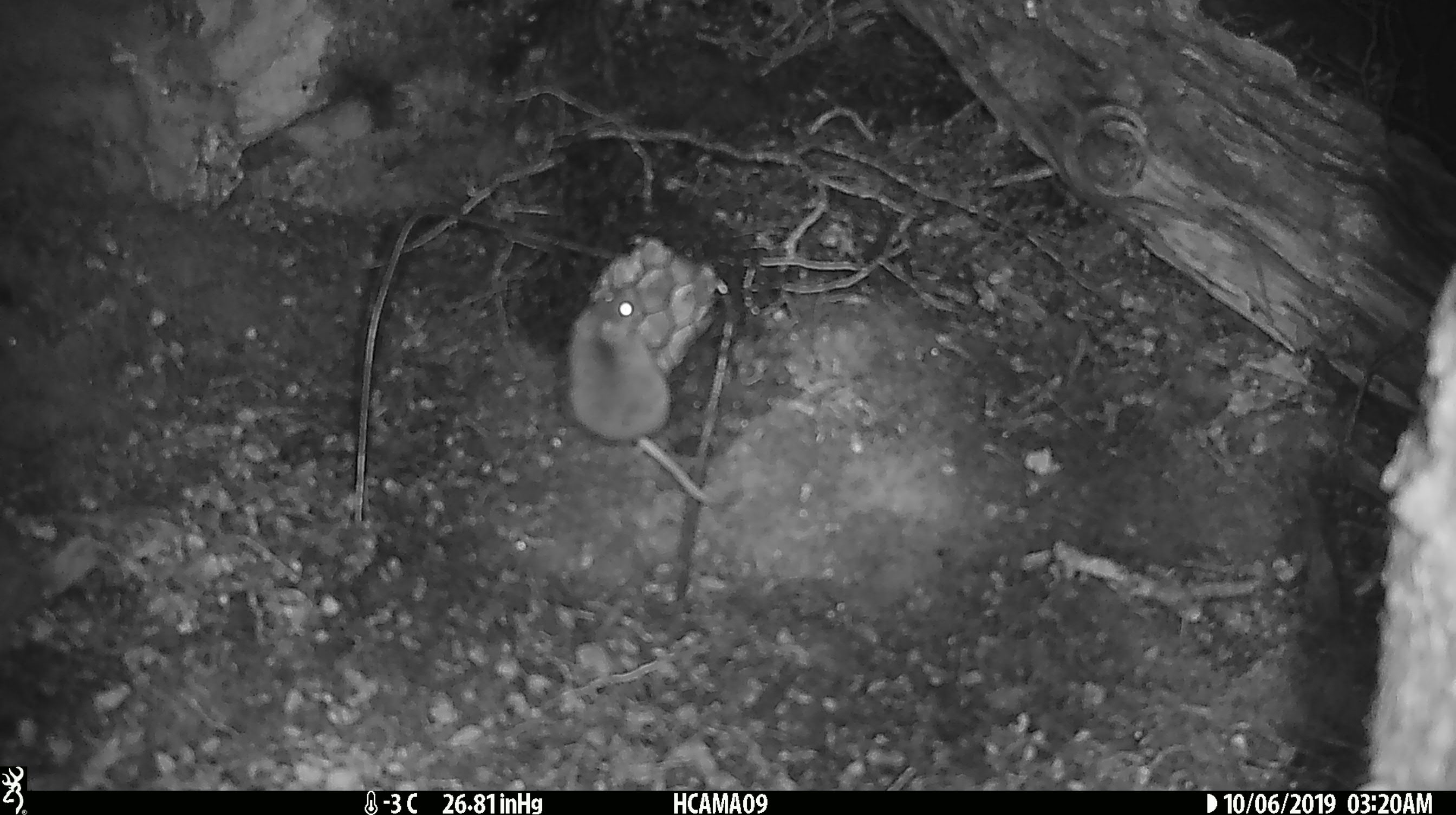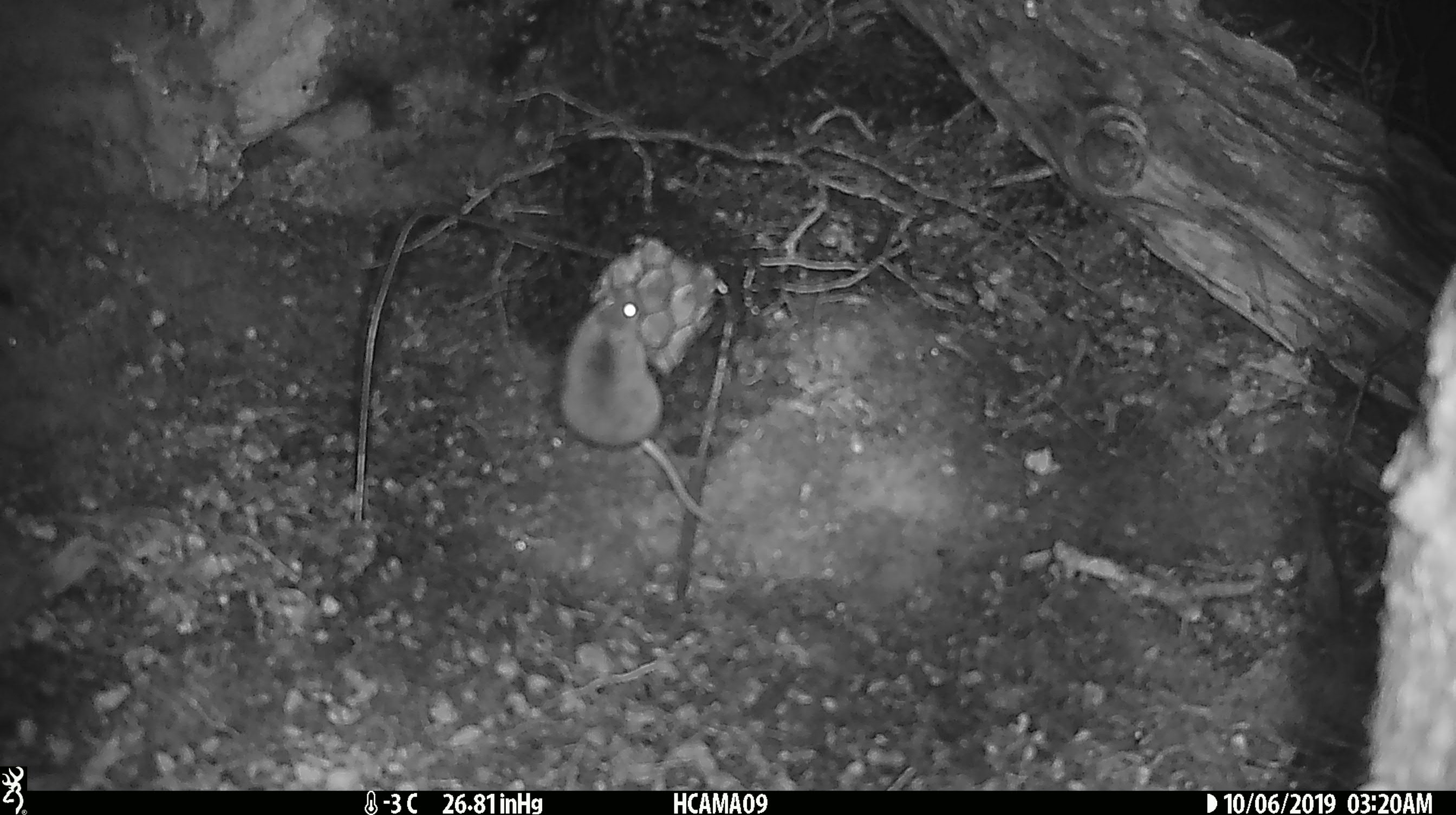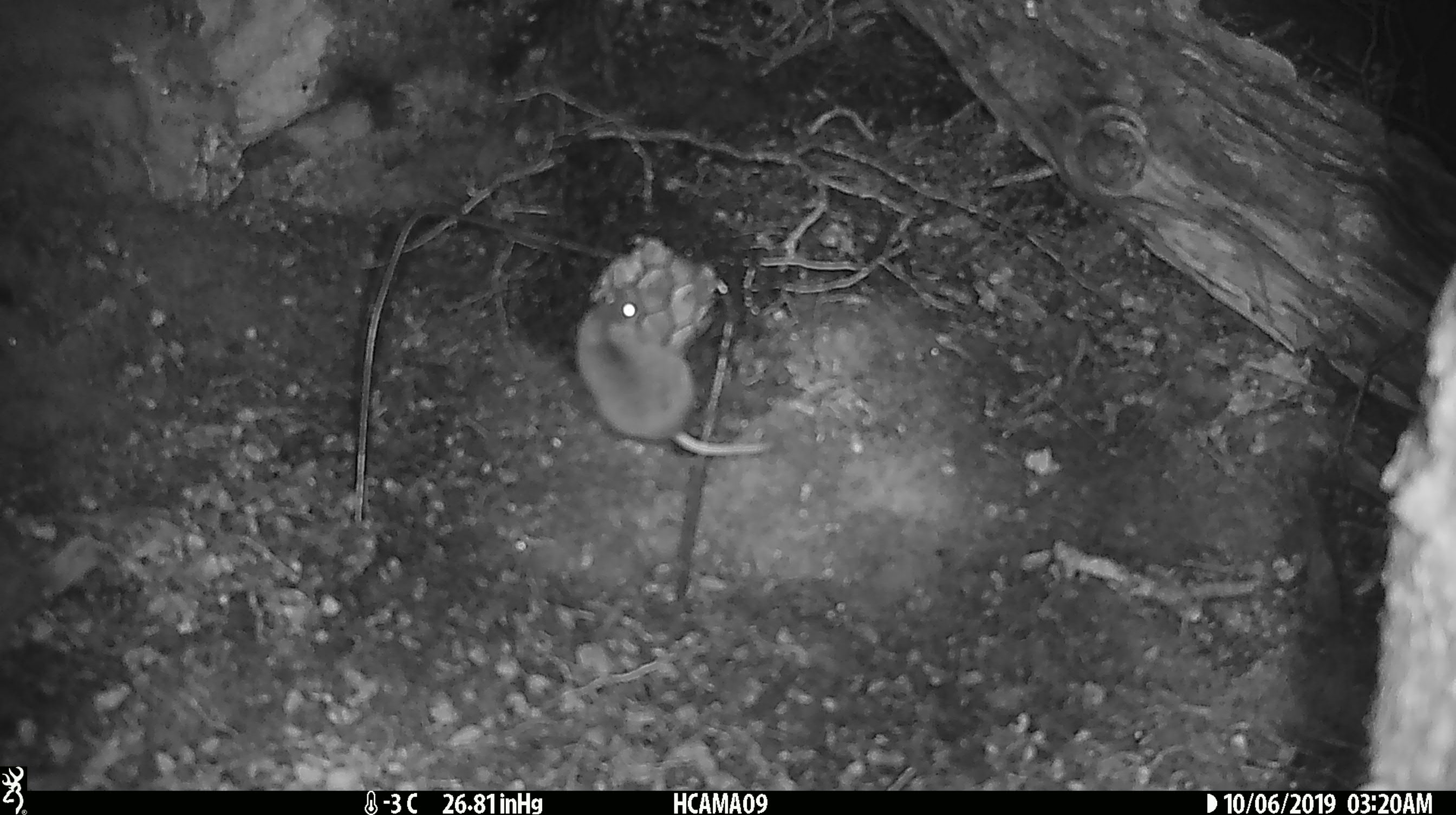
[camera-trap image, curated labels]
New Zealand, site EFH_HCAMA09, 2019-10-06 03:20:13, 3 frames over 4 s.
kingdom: Animalia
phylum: Chordata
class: Mammalia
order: Rodentia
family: Muridae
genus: Mus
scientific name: Mus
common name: mouse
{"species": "mouse (Mus)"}